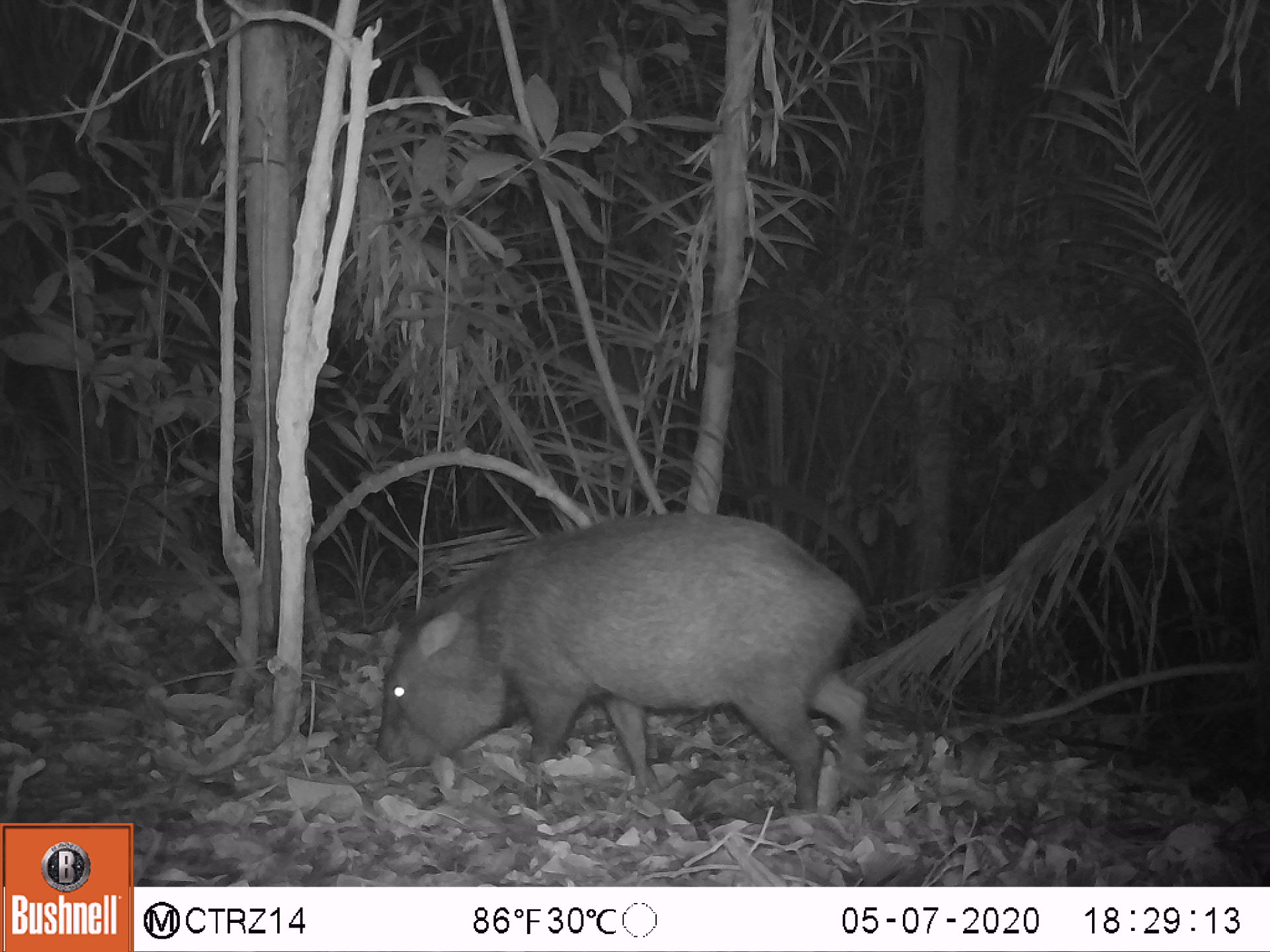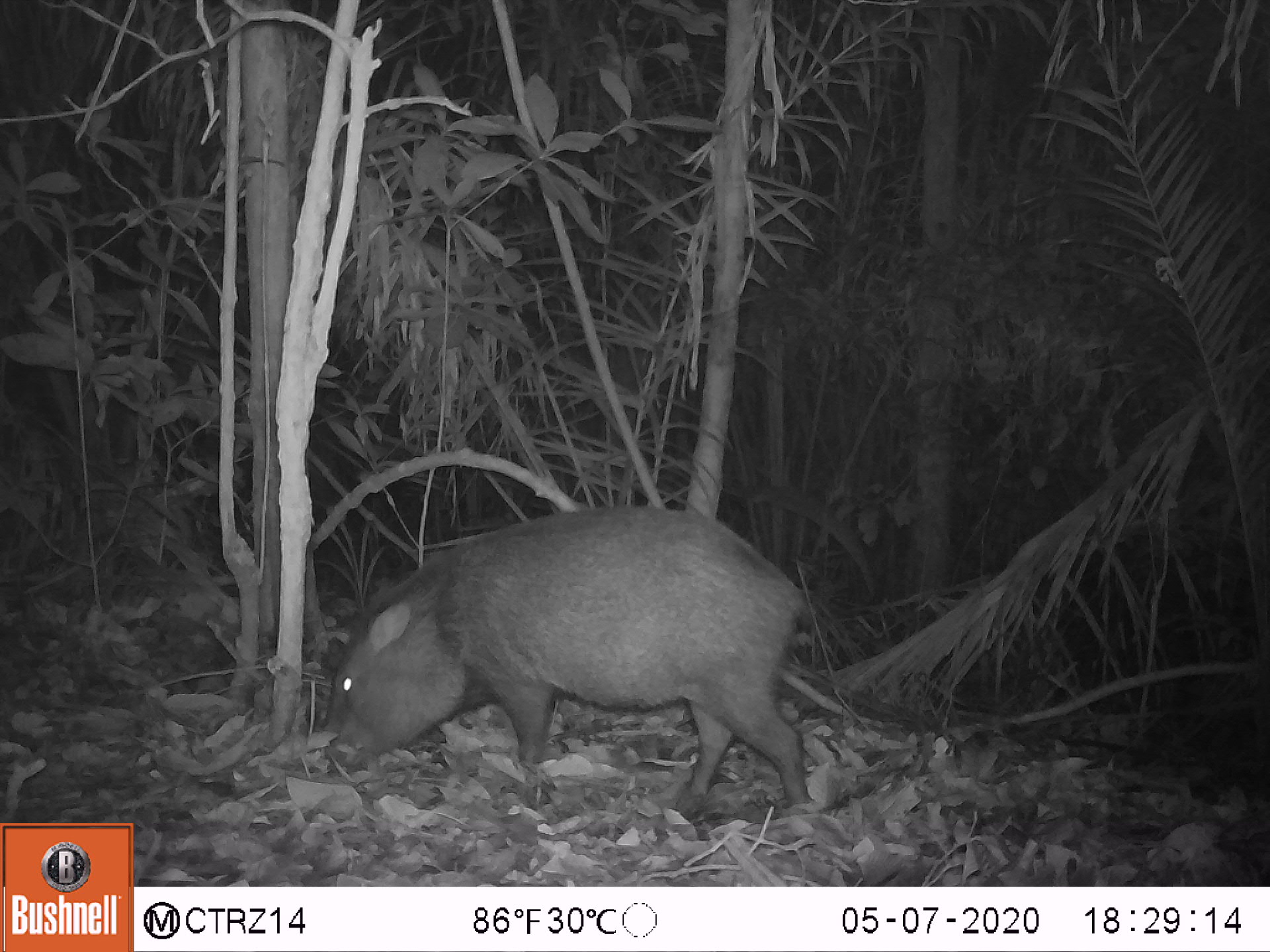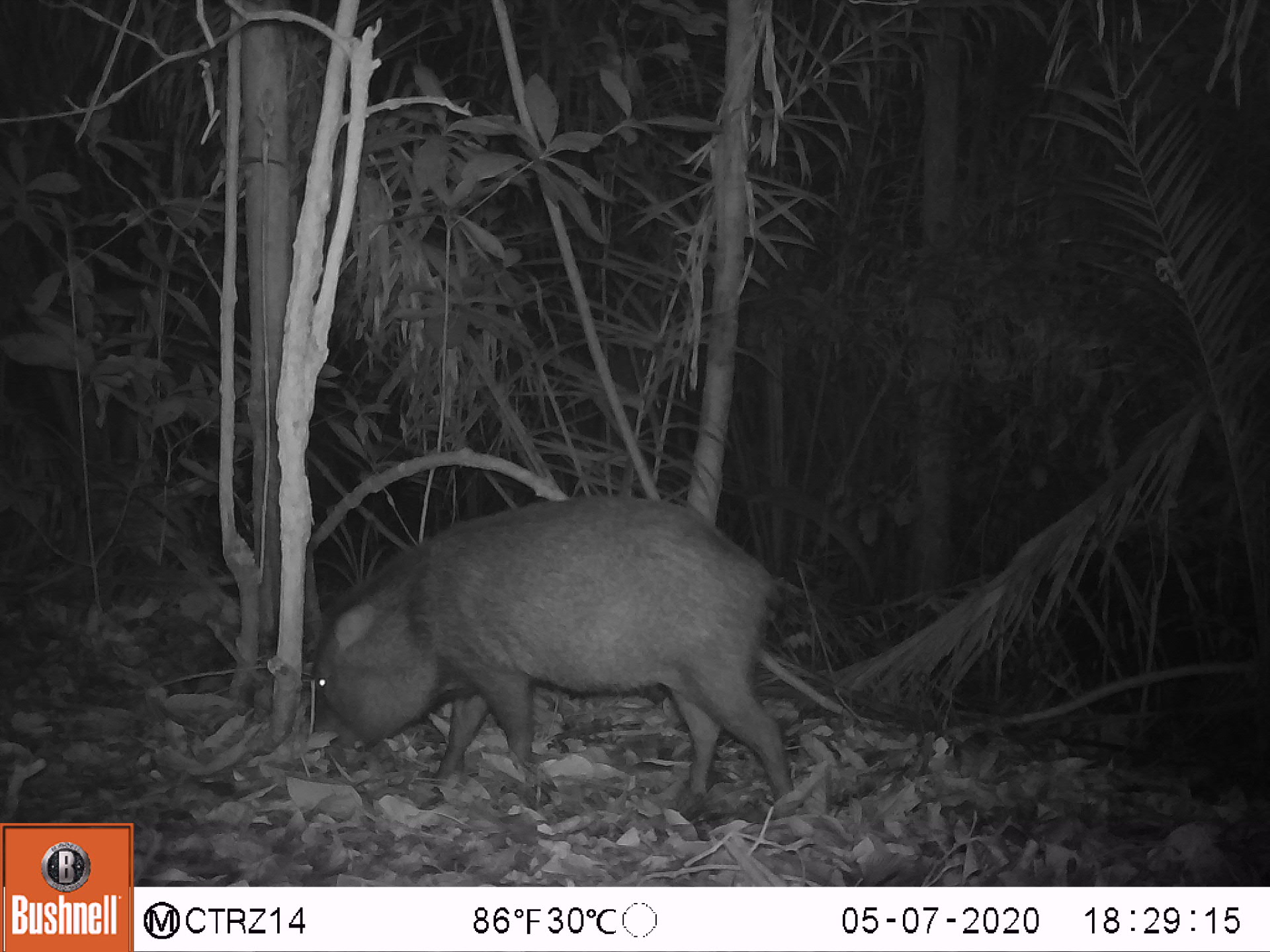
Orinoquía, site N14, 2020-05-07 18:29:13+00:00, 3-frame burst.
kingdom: Animalia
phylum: Chordata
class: Mammalia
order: Artiodactyla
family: Tayassuidae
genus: Pecari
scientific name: Pecari tajacu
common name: collared peccary